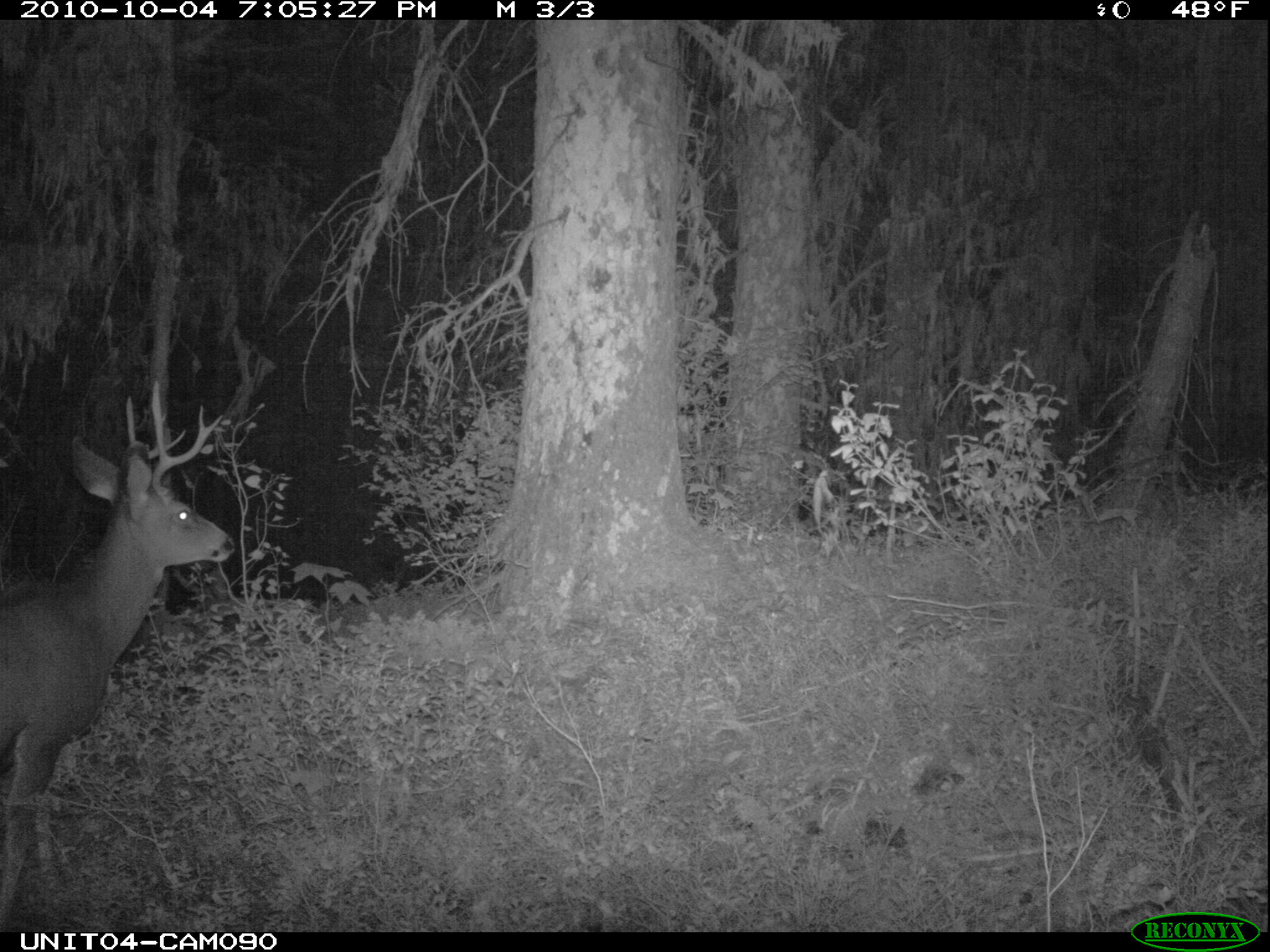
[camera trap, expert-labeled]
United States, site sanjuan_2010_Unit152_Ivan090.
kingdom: Animalia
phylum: Chordata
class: Mammalia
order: Artiodactyla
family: Cervidae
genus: Odocoileus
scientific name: Odocoileus hemionus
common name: mule deer